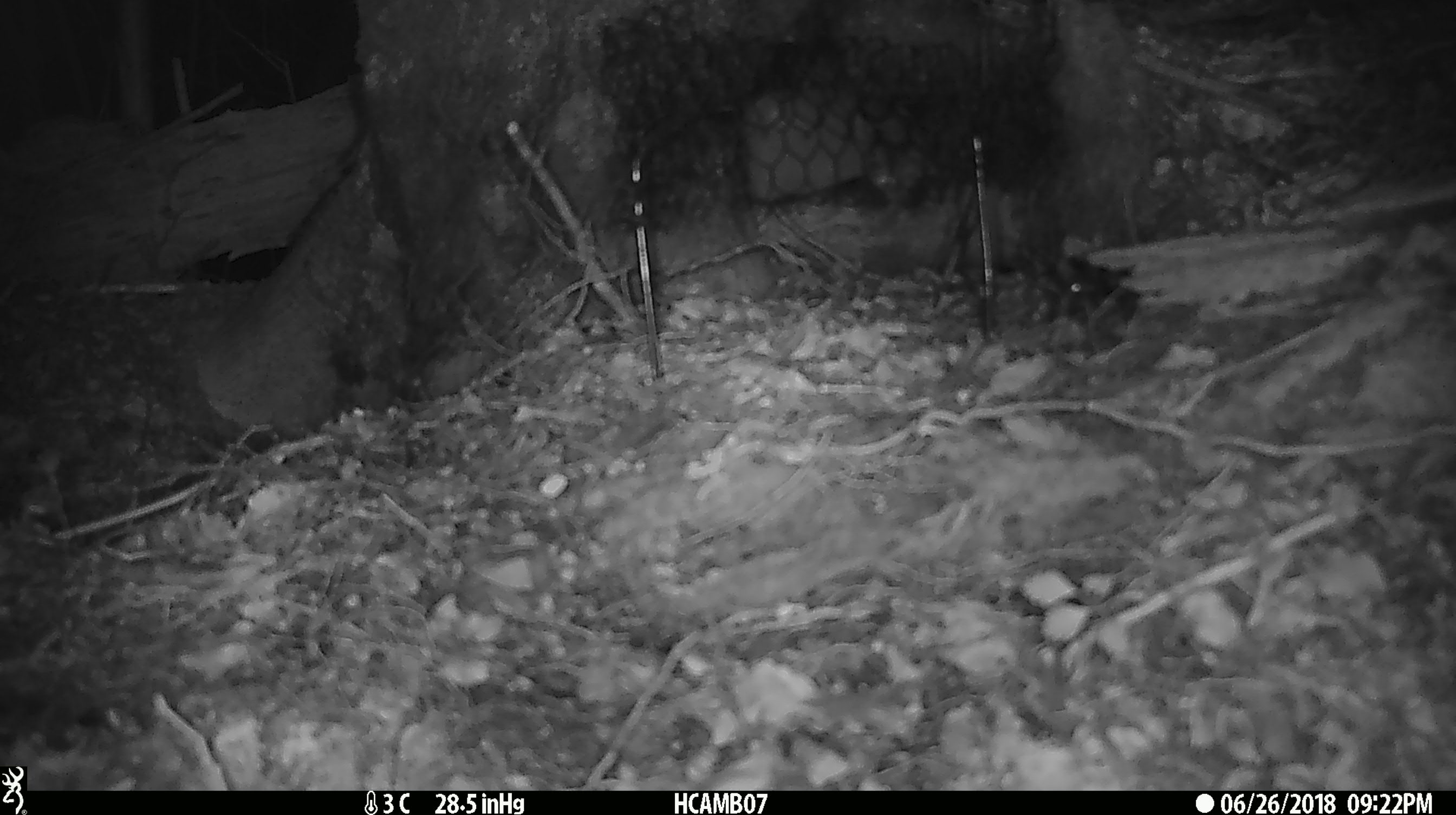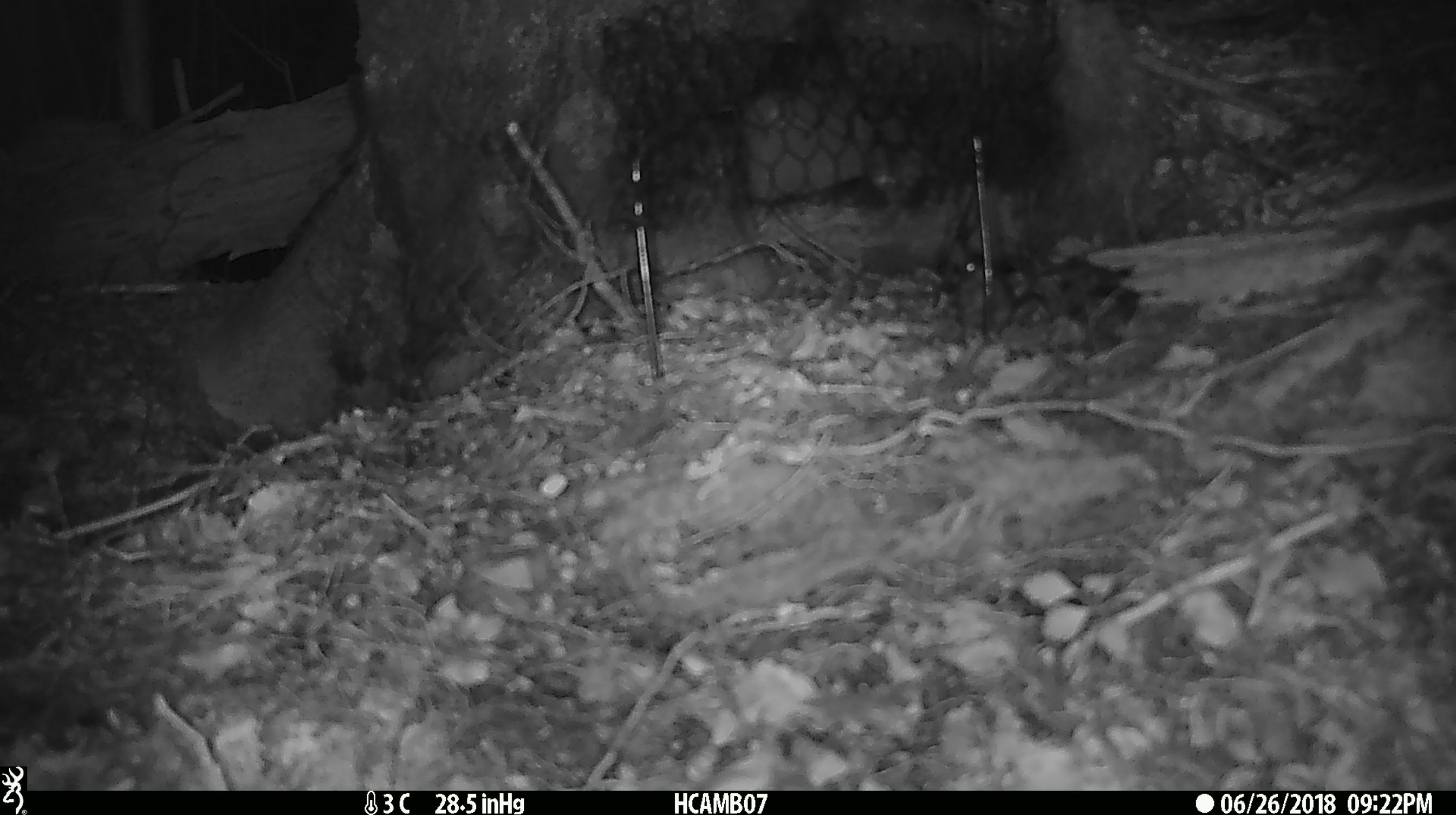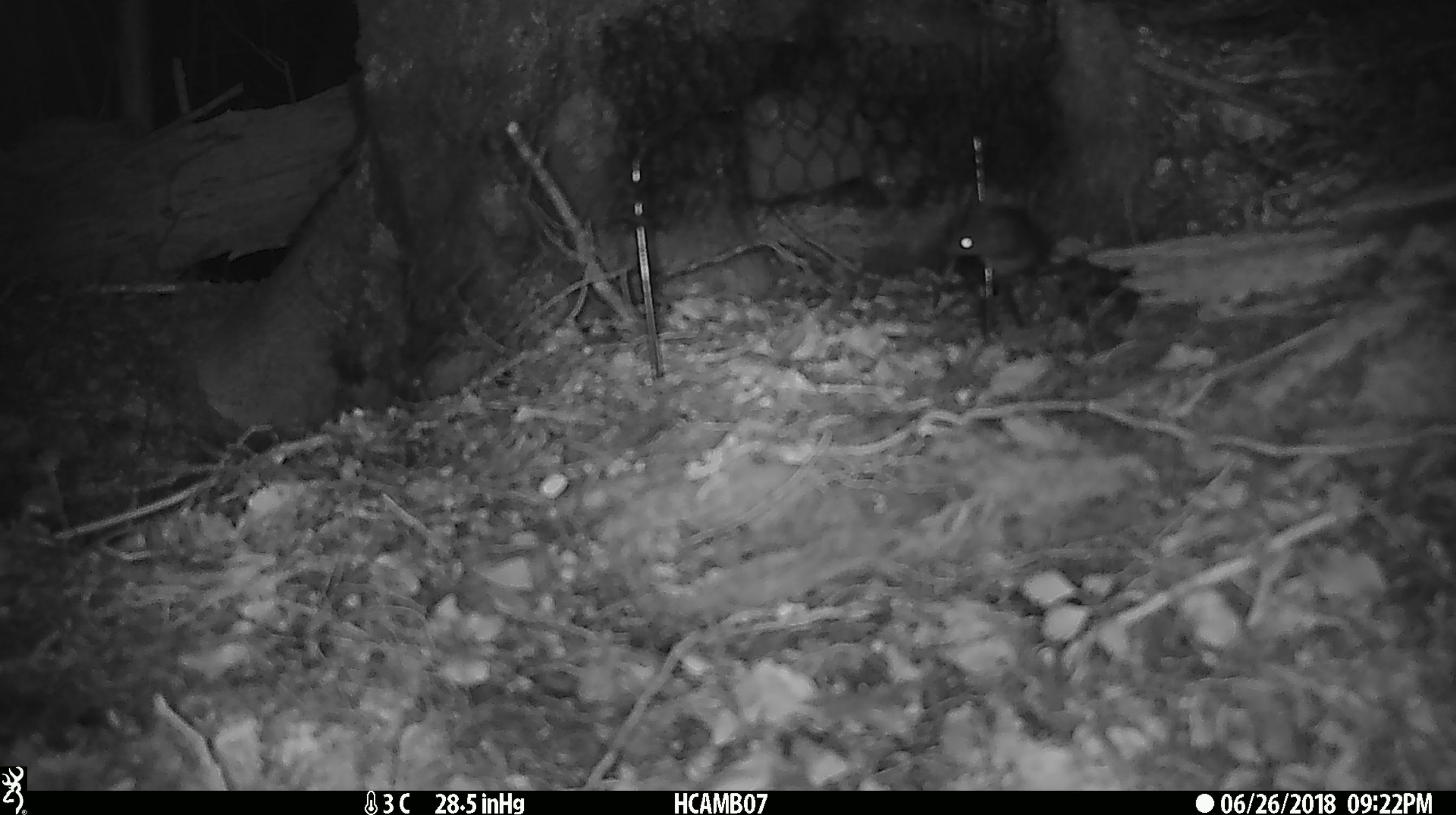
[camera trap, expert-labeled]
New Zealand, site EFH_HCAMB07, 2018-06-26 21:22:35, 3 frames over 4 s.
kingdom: Animalia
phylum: Chordata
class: Mammalia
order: Rodentia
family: Muridae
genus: Mus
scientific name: Mus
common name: mouse